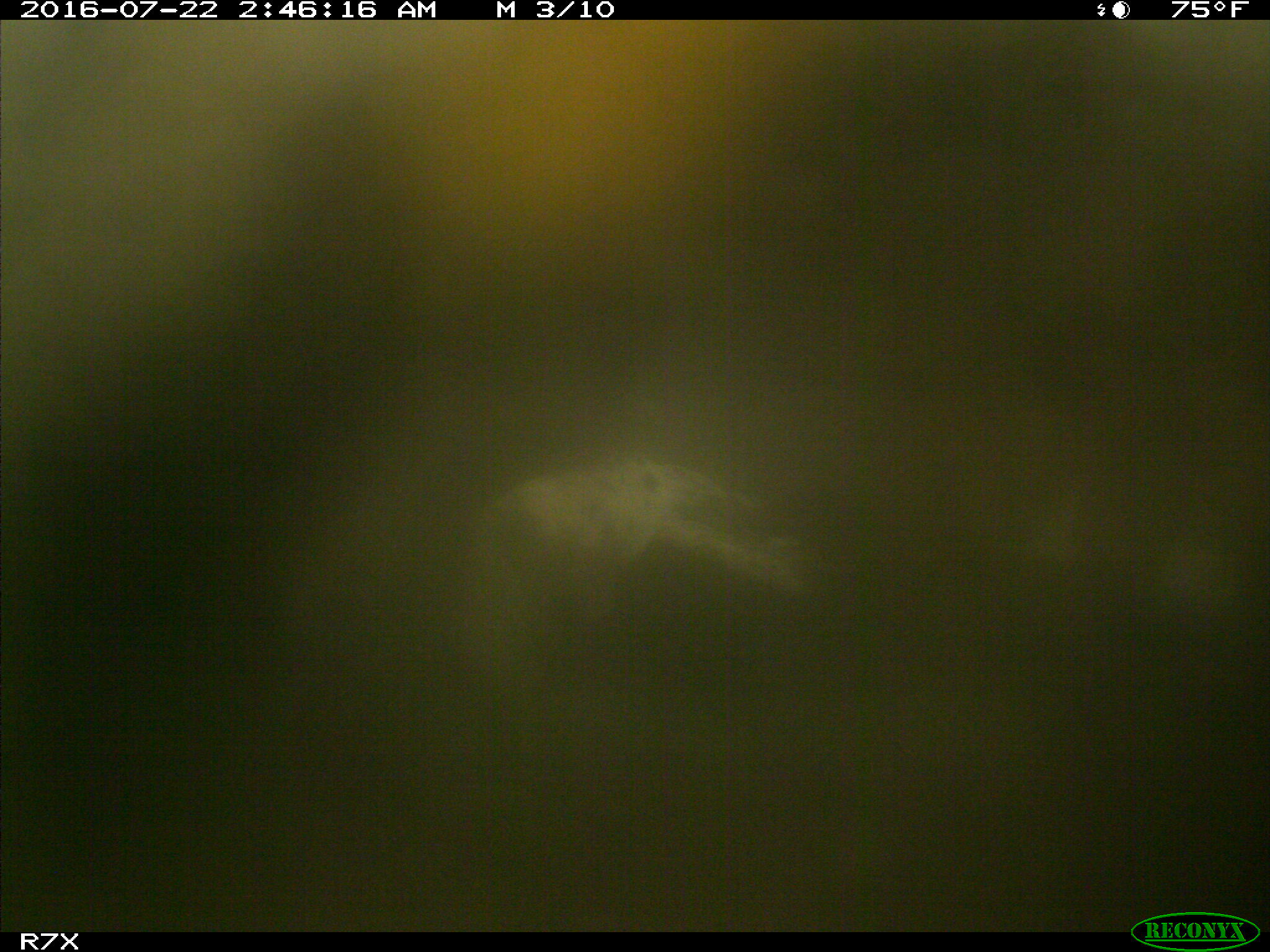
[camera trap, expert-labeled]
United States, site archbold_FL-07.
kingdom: Animalia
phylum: Chordata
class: Mammalia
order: Artiodactyla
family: Bovidae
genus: Bos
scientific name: Bos taurus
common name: domestic cow